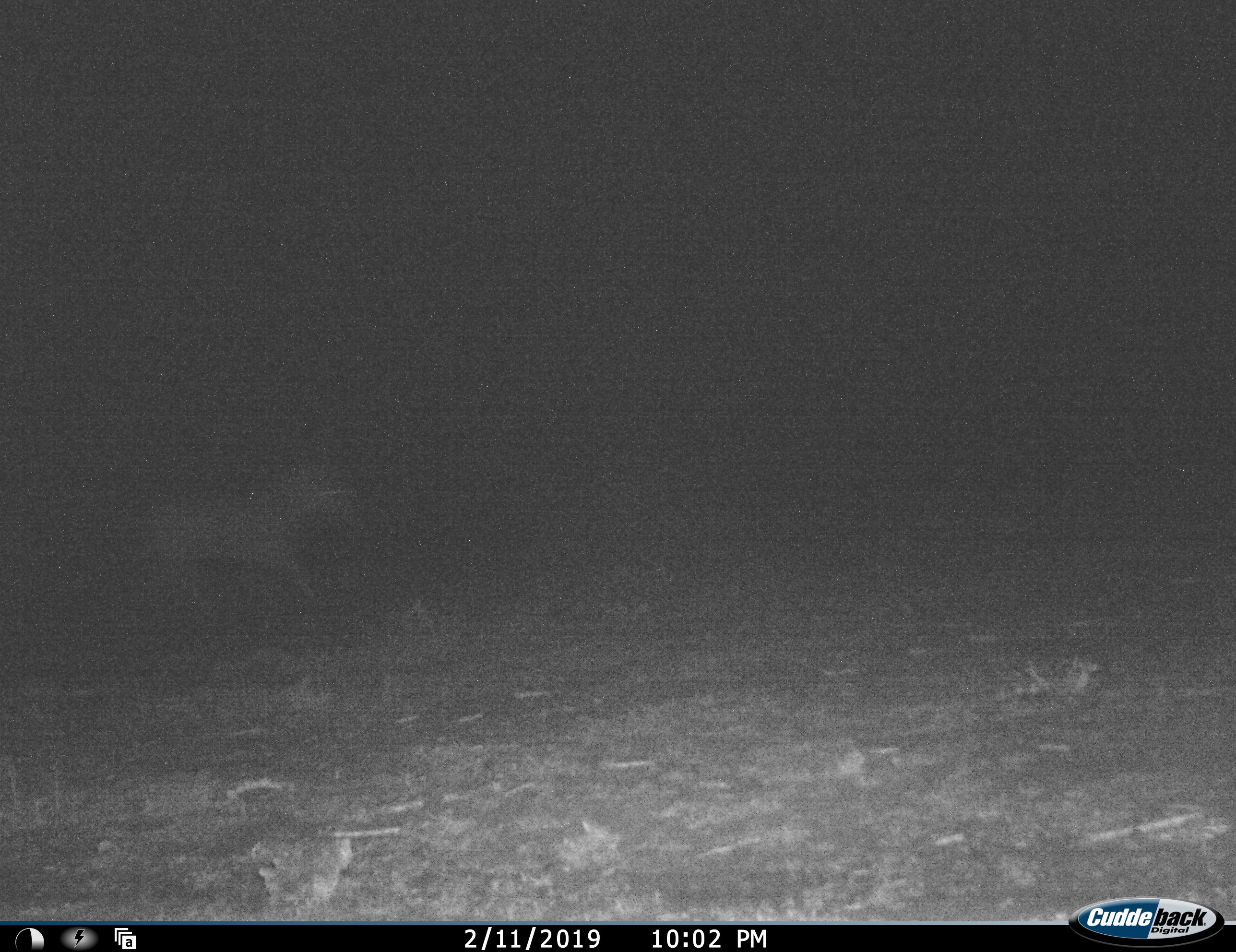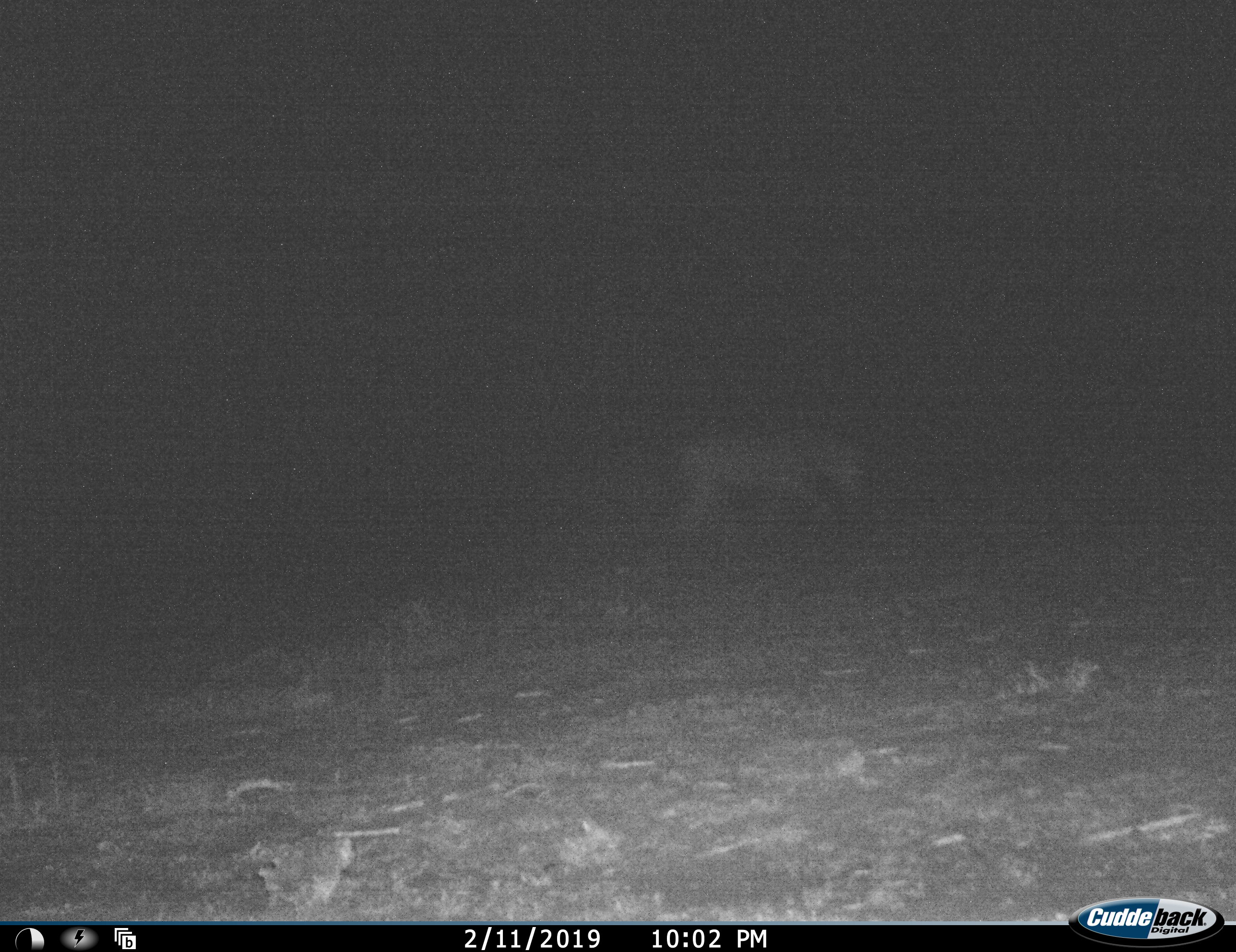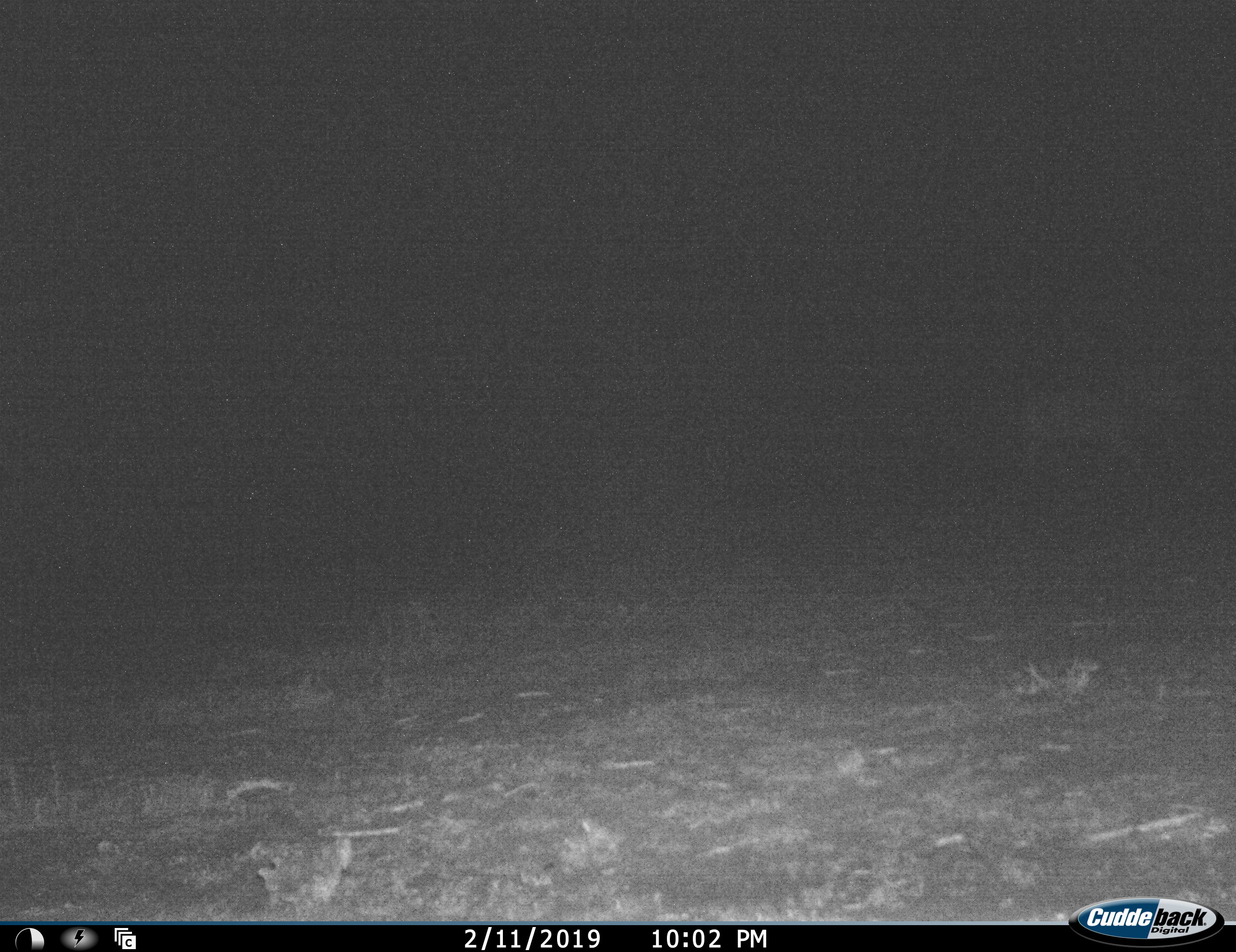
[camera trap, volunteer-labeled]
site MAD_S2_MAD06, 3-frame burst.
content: unidentified animal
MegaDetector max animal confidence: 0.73